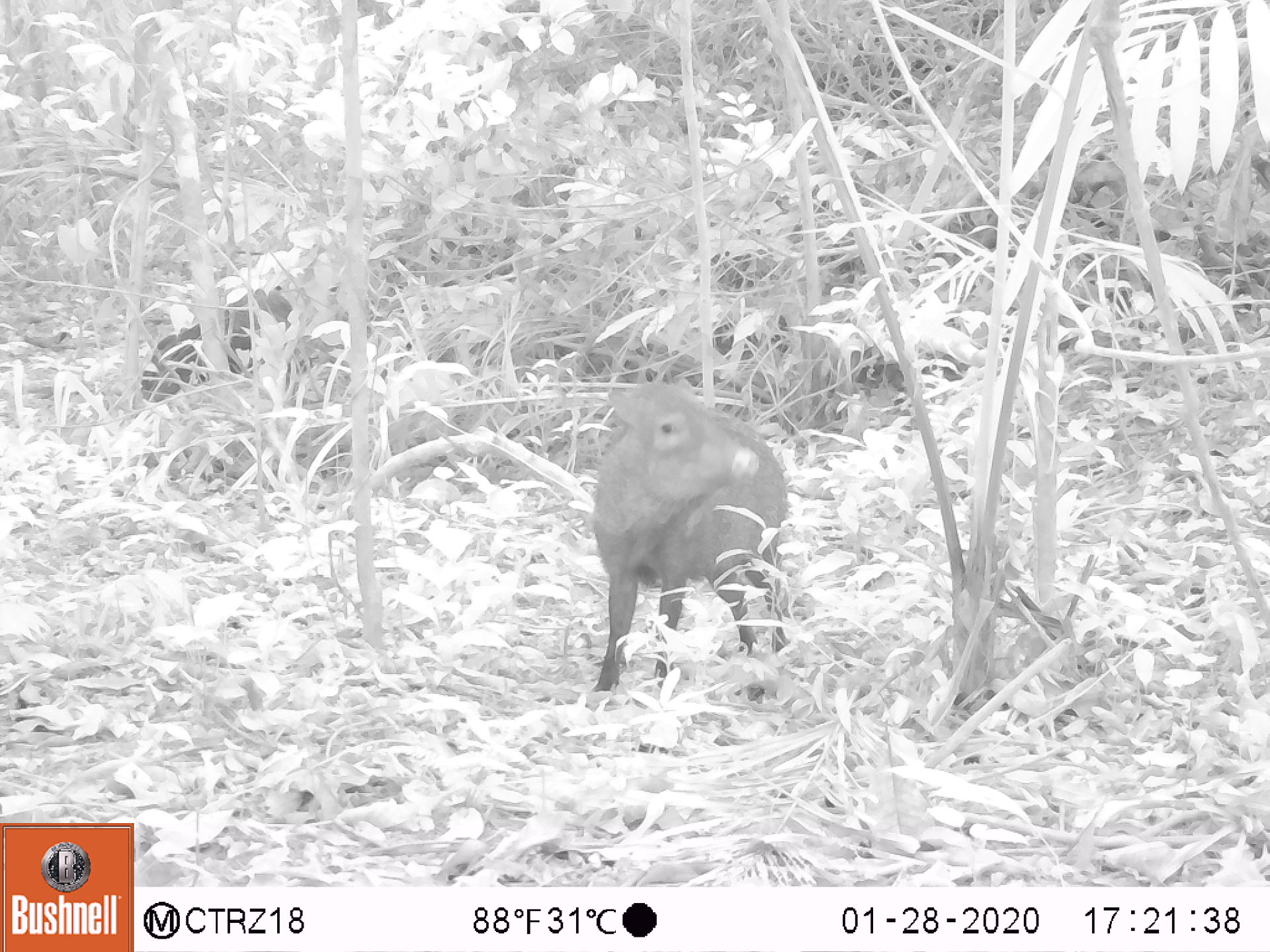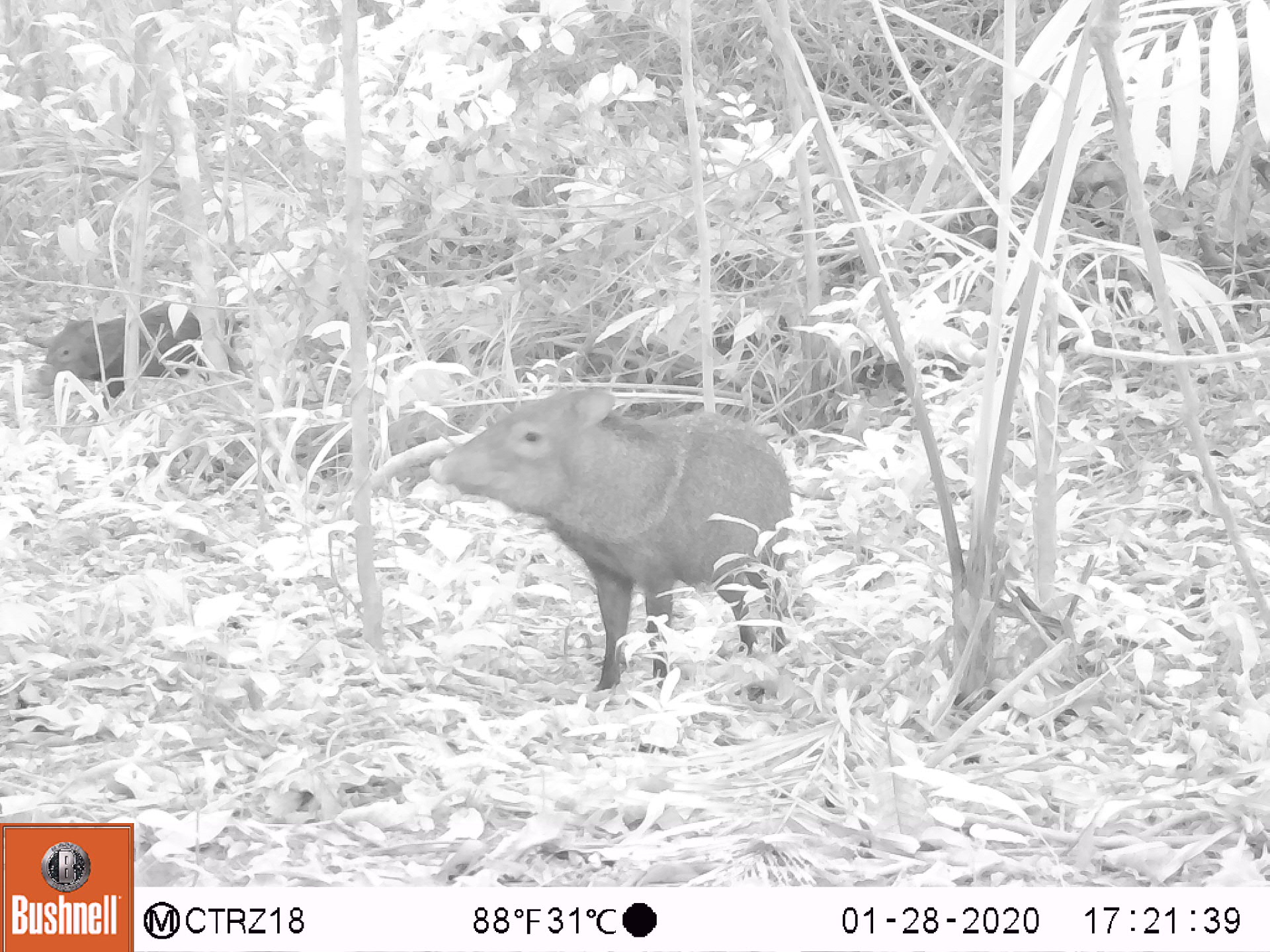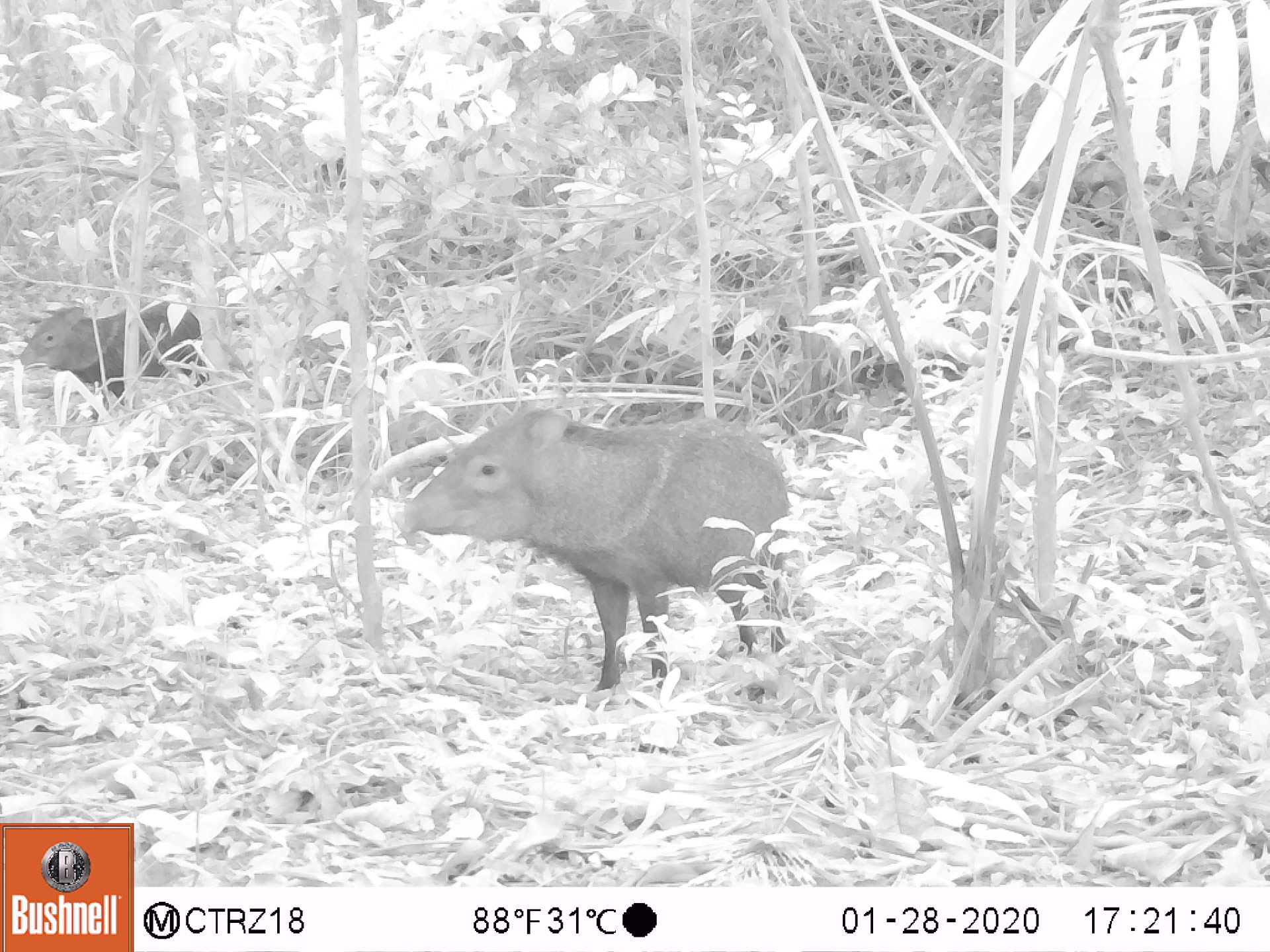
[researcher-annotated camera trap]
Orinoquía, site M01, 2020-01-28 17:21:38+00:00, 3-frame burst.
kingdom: Animalia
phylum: Chordata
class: Mammalia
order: Artiodactyla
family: Tayassuidae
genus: Pecari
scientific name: Pecari tajacu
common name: collared peccary